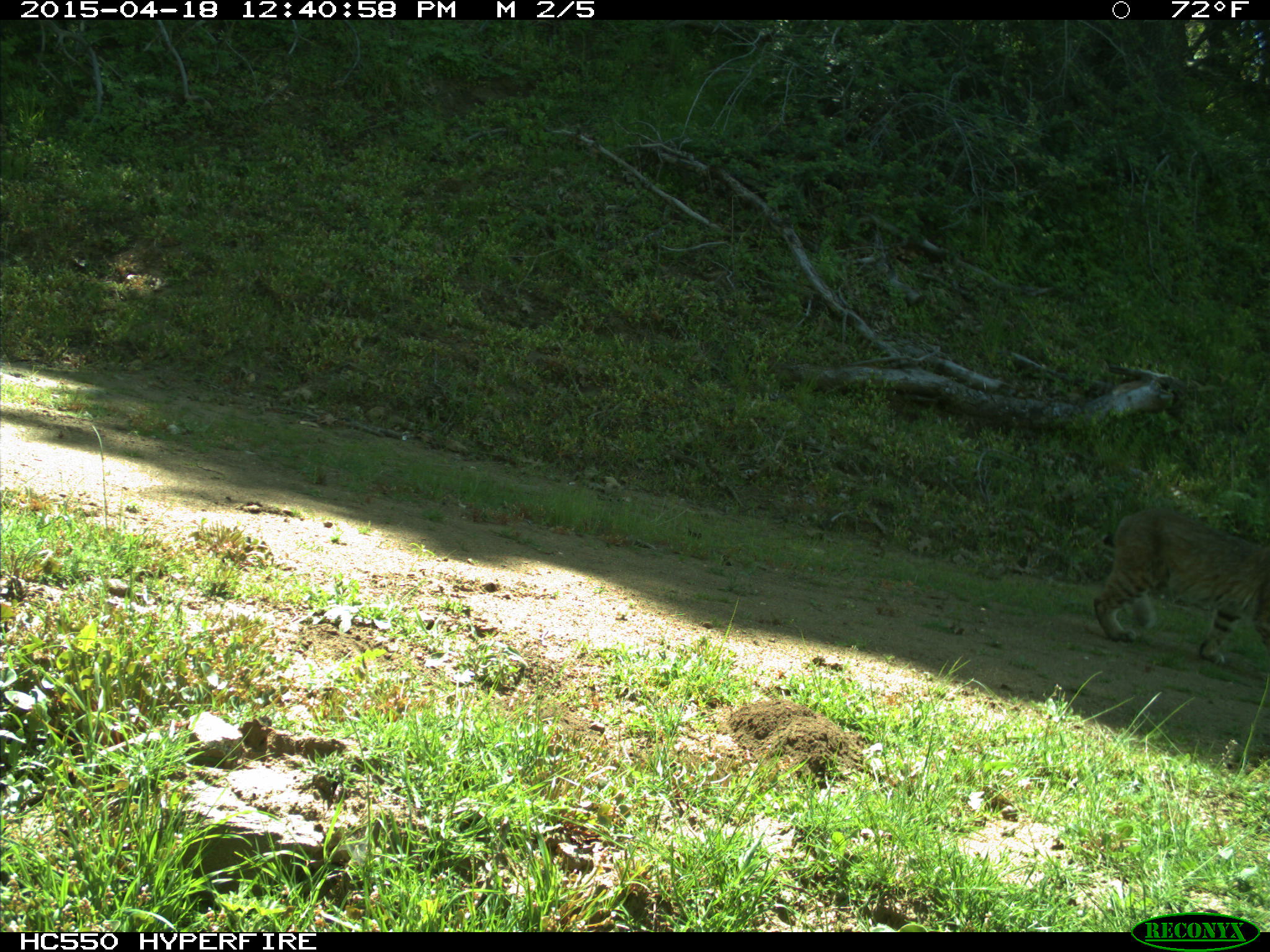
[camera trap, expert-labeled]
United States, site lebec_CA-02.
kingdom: Animalia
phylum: Chordata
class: Mammalia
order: Carnivora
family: Felidae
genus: Lynx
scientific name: Lynx rufus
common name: bobcat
Lynx rufus (bobcat).